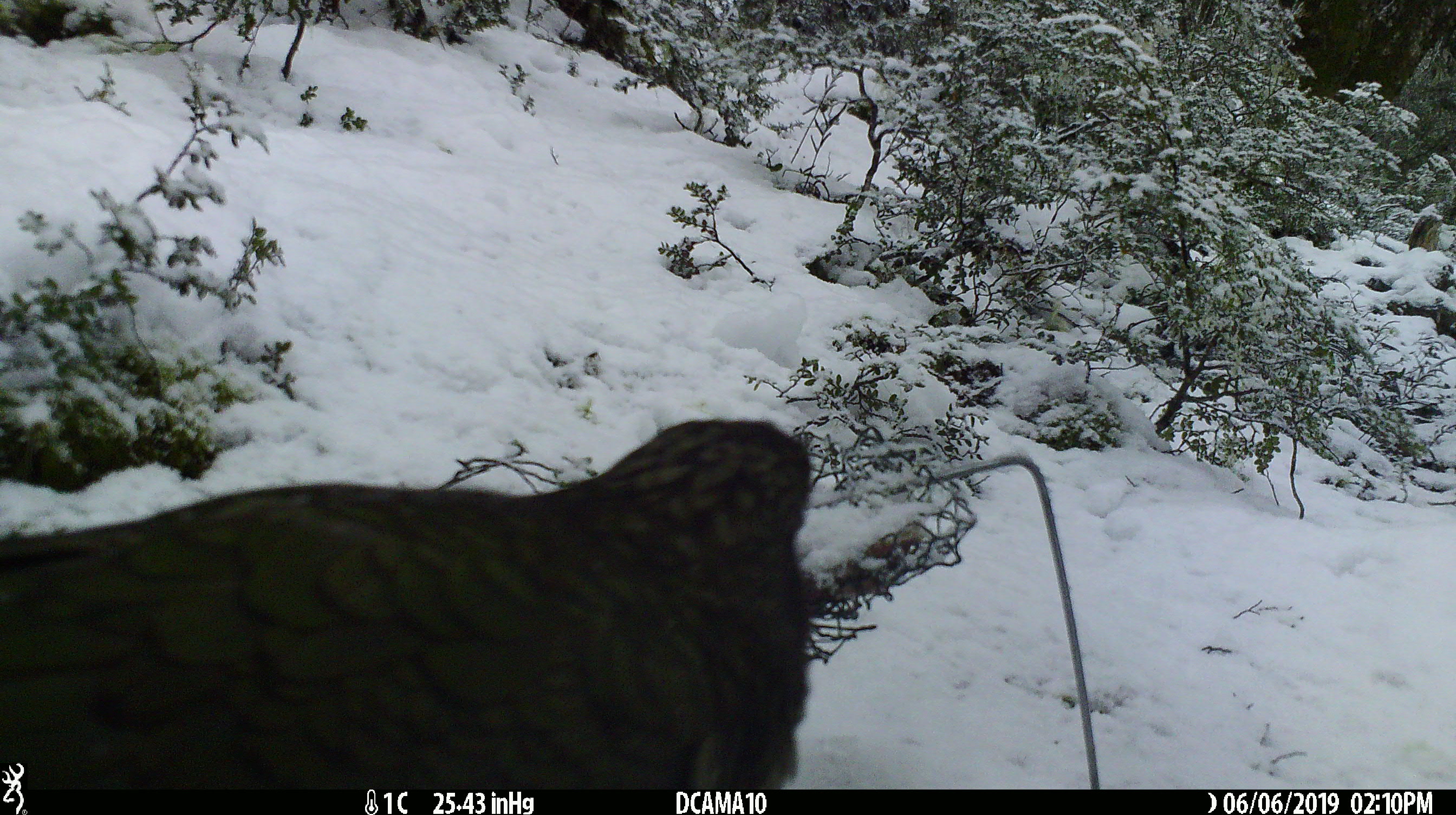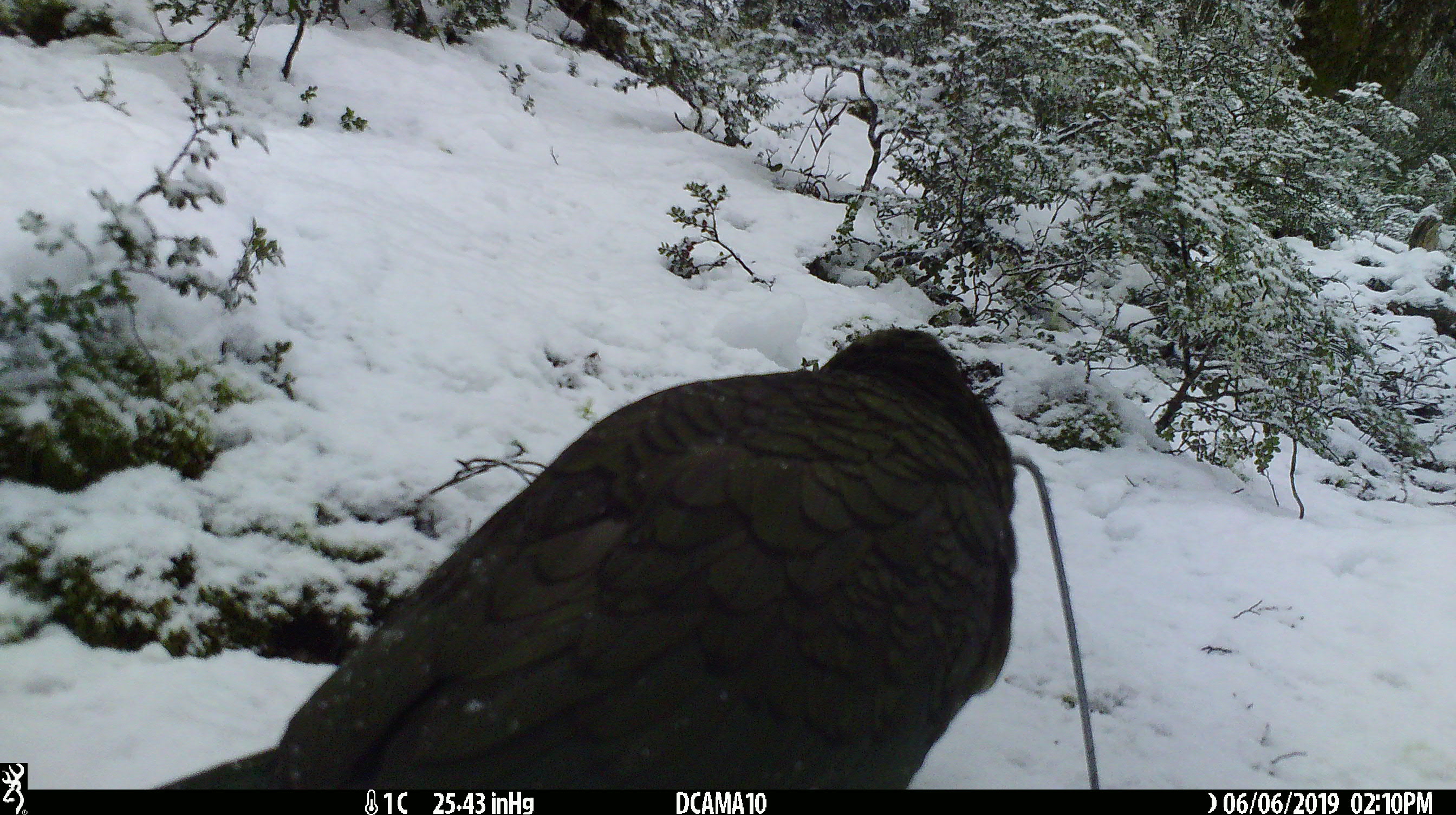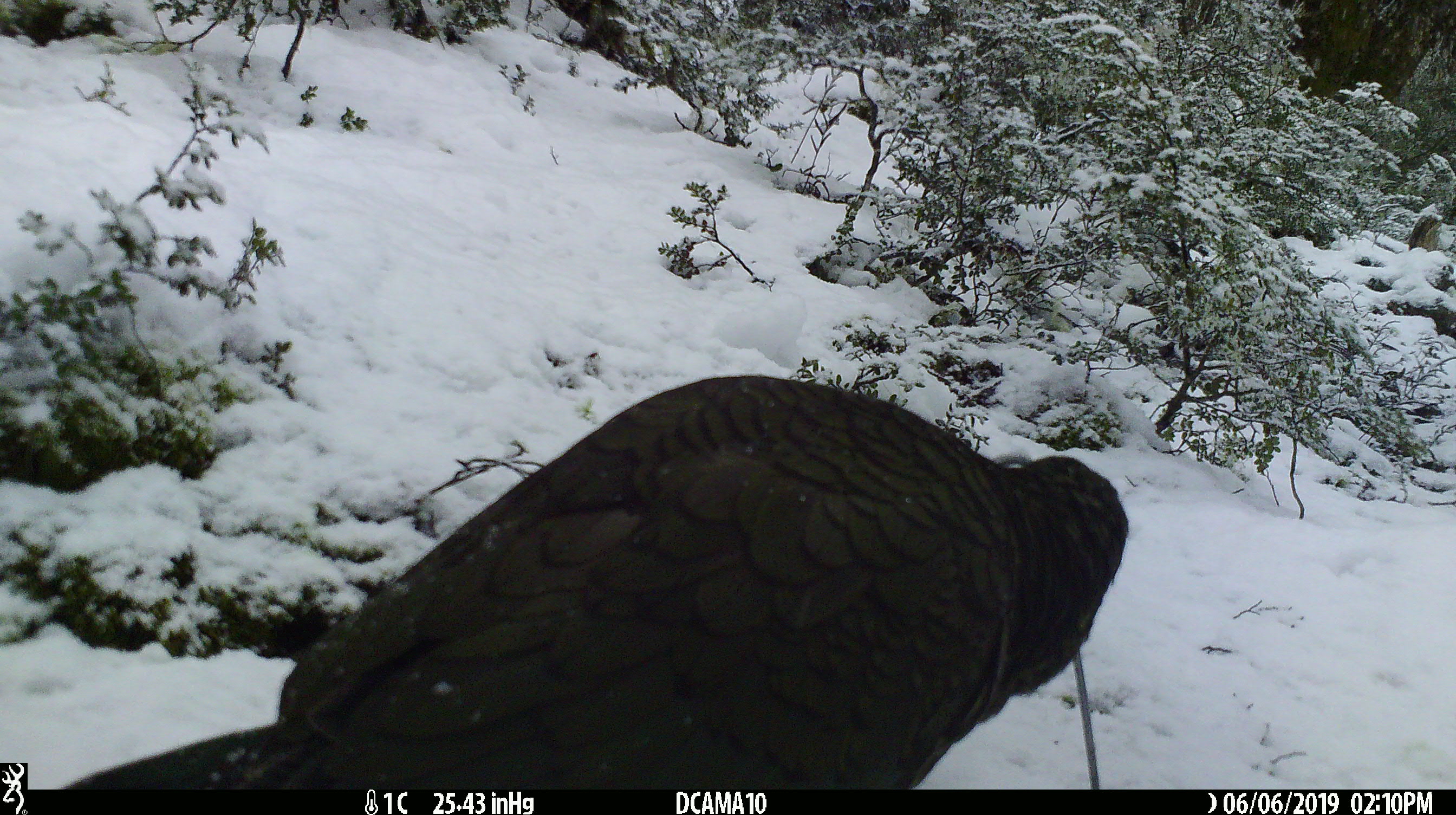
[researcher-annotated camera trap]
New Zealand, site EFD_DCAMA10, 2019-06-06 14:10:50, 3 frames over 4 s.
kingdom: Animalia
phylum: Chordata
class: Aves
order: Psittaciformes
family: Strigopidae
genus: Nestor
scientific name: Nestor notabilis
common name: kea